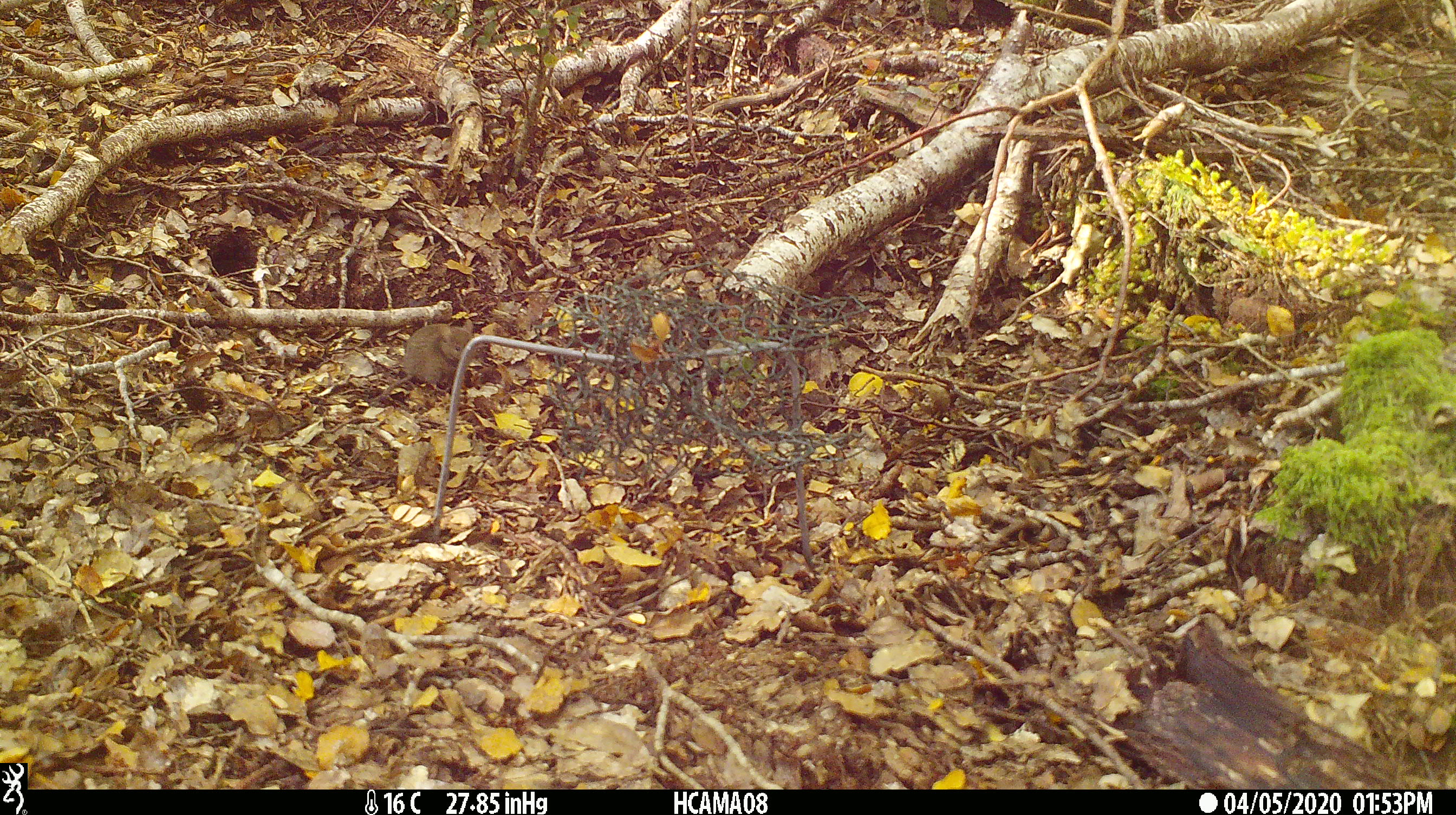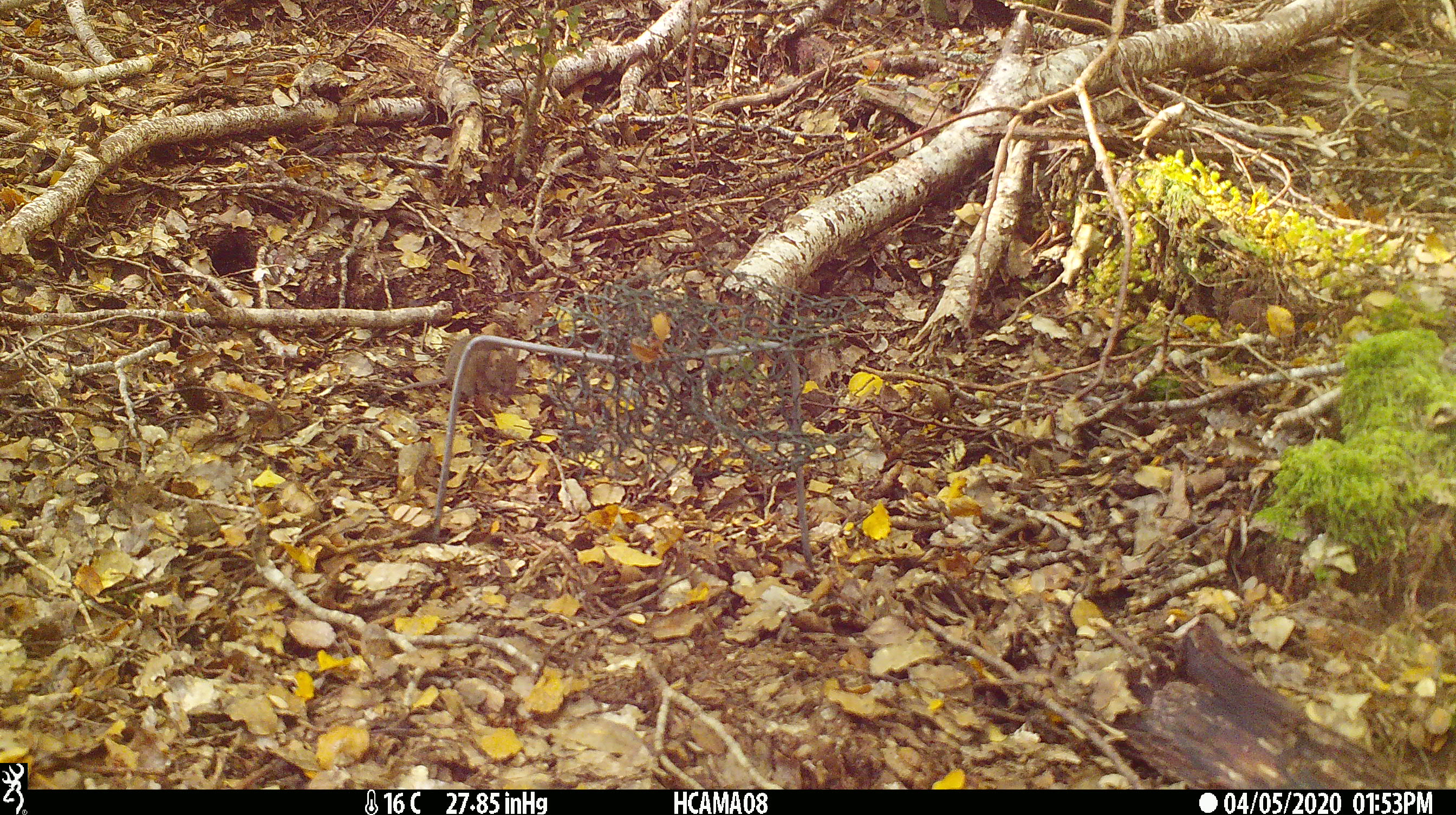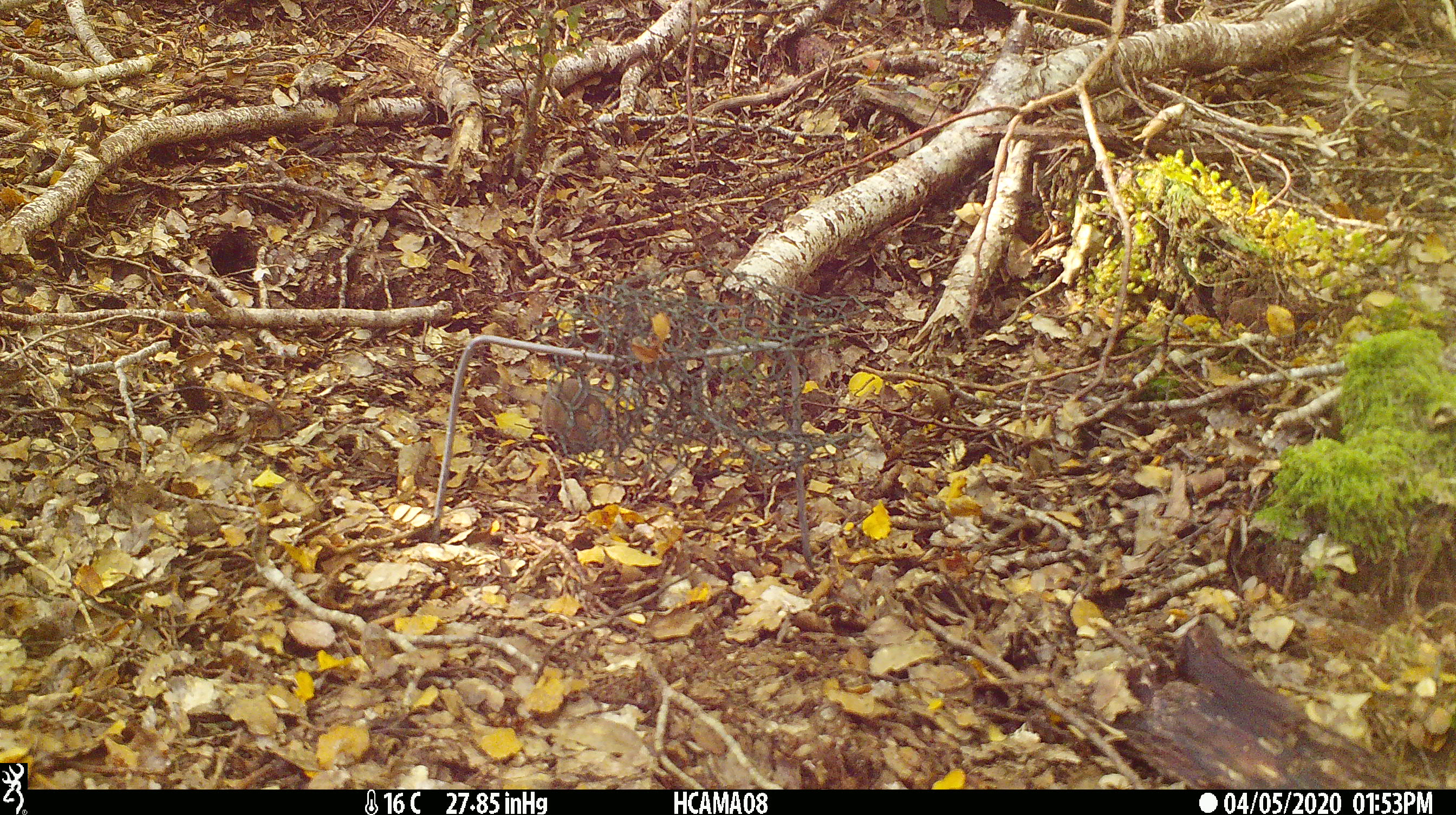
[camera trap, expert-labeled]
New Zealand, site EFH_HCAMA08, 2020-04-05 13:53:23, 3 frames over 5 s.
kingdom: Animalia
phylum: Chordata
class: Mammalia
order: Rodentia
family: Muridae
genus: Mus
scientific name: Mus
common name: mouse